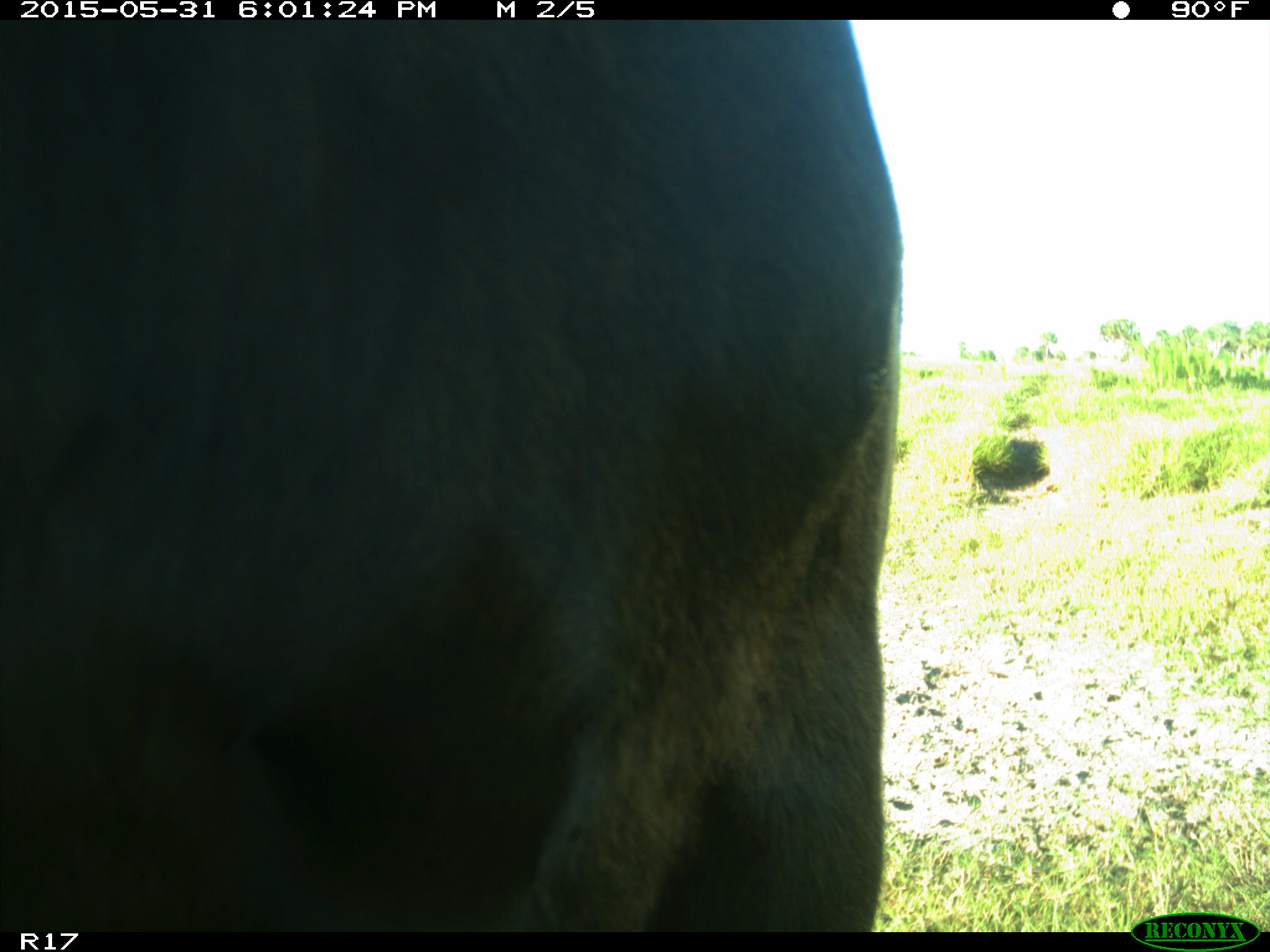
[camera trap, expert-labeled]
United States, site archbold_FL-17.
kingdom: Animalia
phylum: Chordata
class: Mammalia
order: Artiodactyla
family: Bovidae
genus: Bos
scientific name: Bos taurus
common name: domestic cow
Bos taurus (domestic cow).